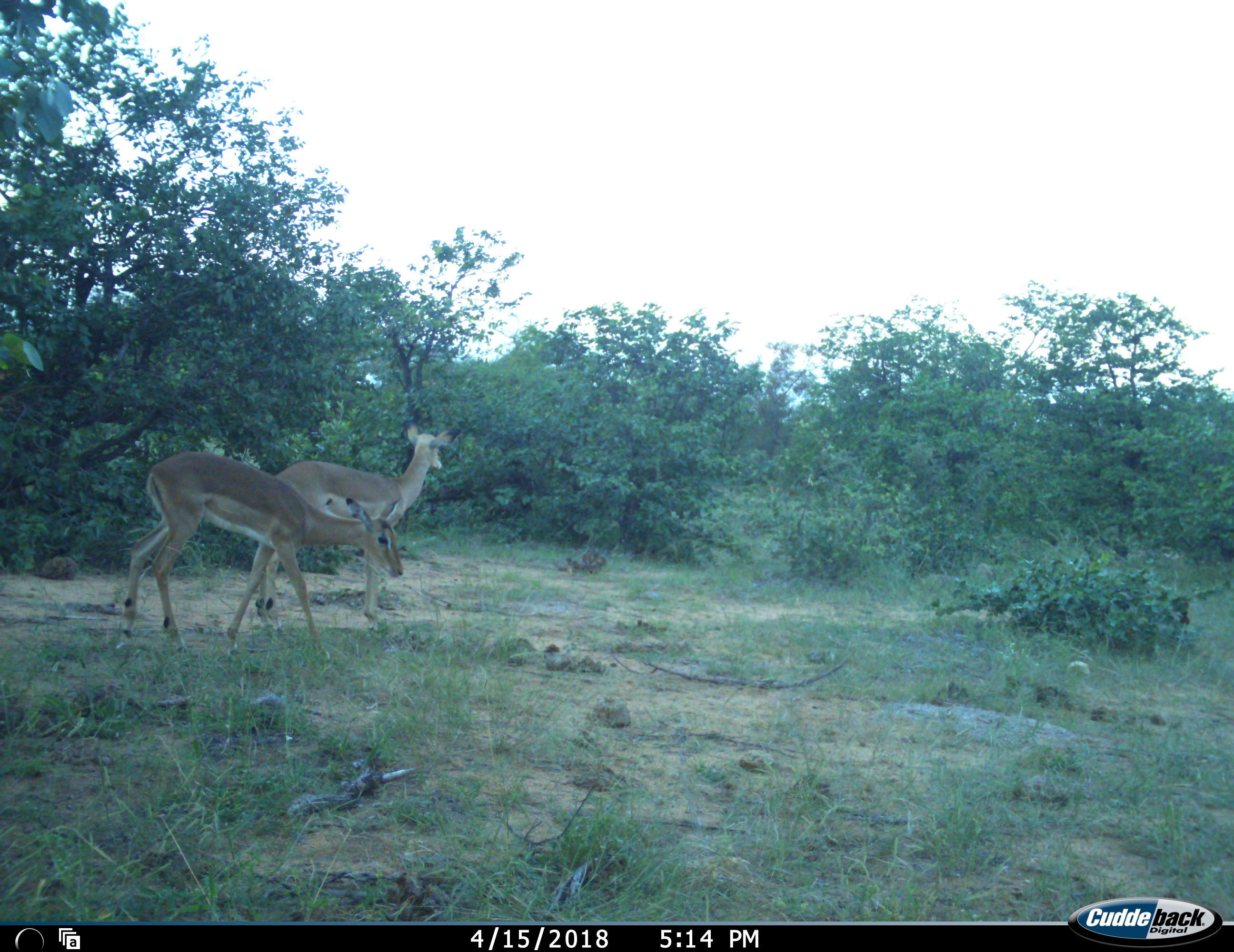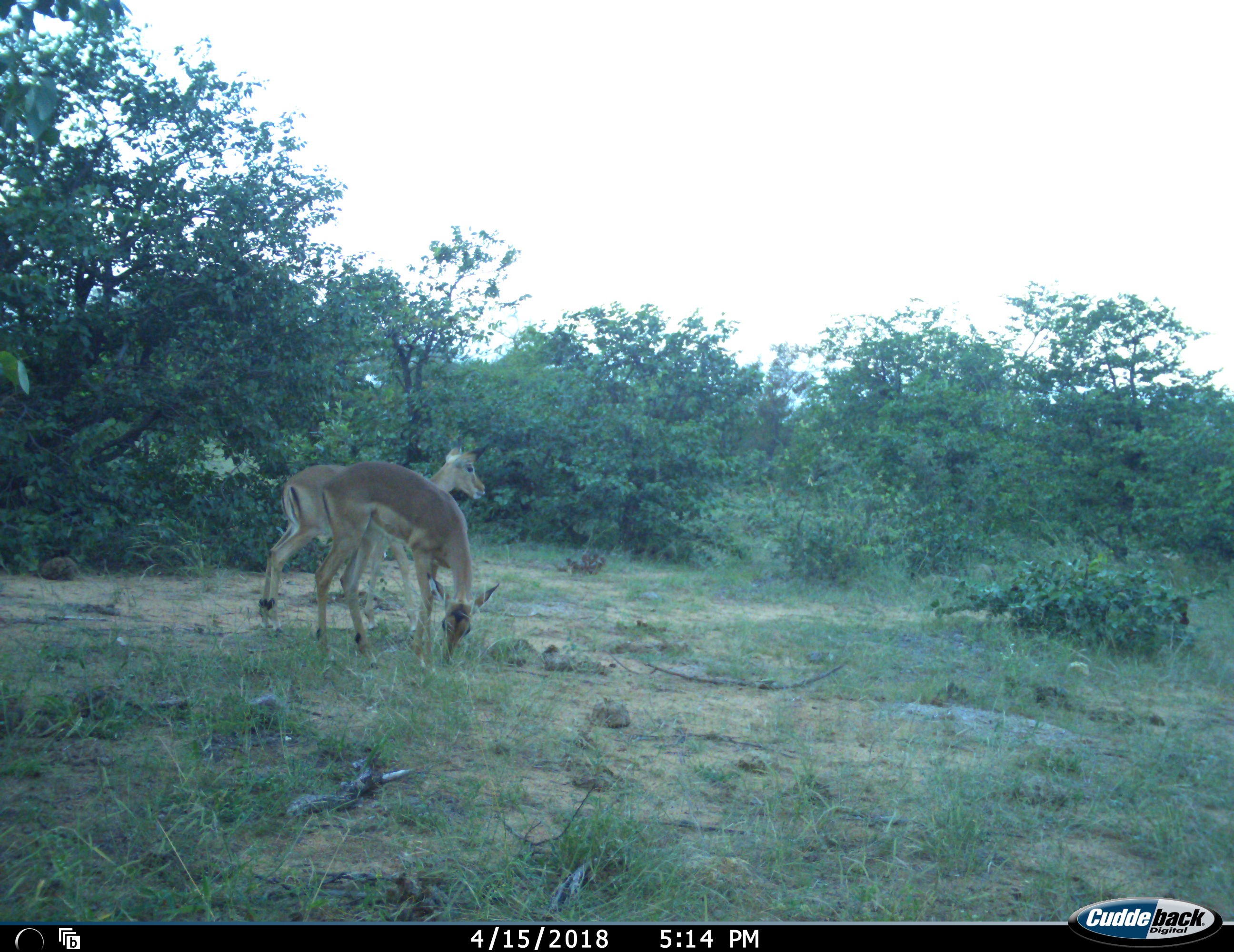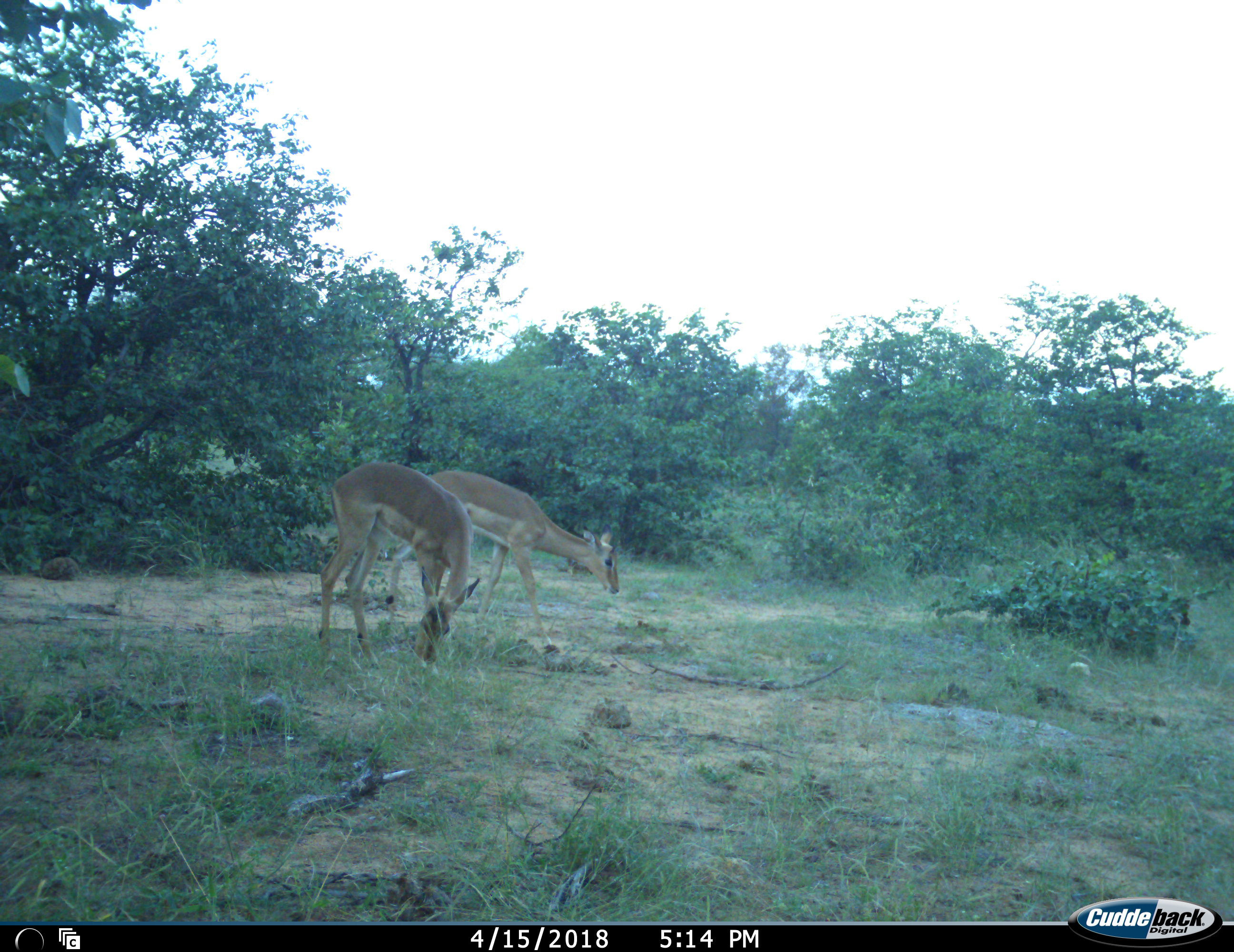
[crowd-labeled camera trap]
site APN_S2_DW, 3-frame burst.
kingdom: Animalia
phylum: Chordata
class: Mammalia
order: Artiodactyla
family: Bovidae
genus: Aepyceros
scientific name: Aepyceros melampus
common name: impala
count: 2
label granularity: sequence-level